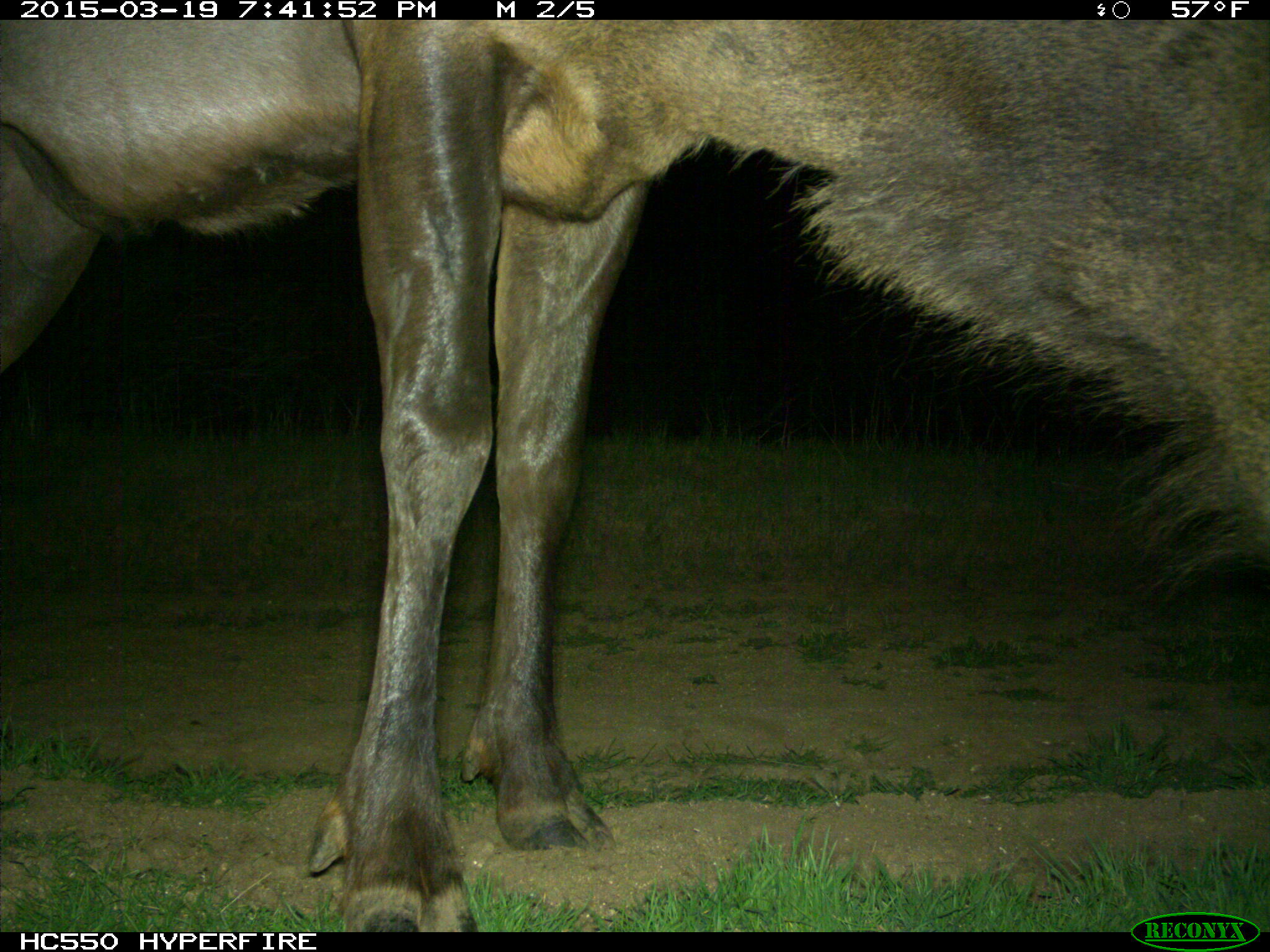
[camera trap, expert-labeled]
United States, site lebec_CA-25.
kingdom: Animalia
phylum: Chordata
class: Mammalia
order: Artiodactyla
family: Cervidae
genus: Cervus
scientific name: Cervus canadensis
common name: elk